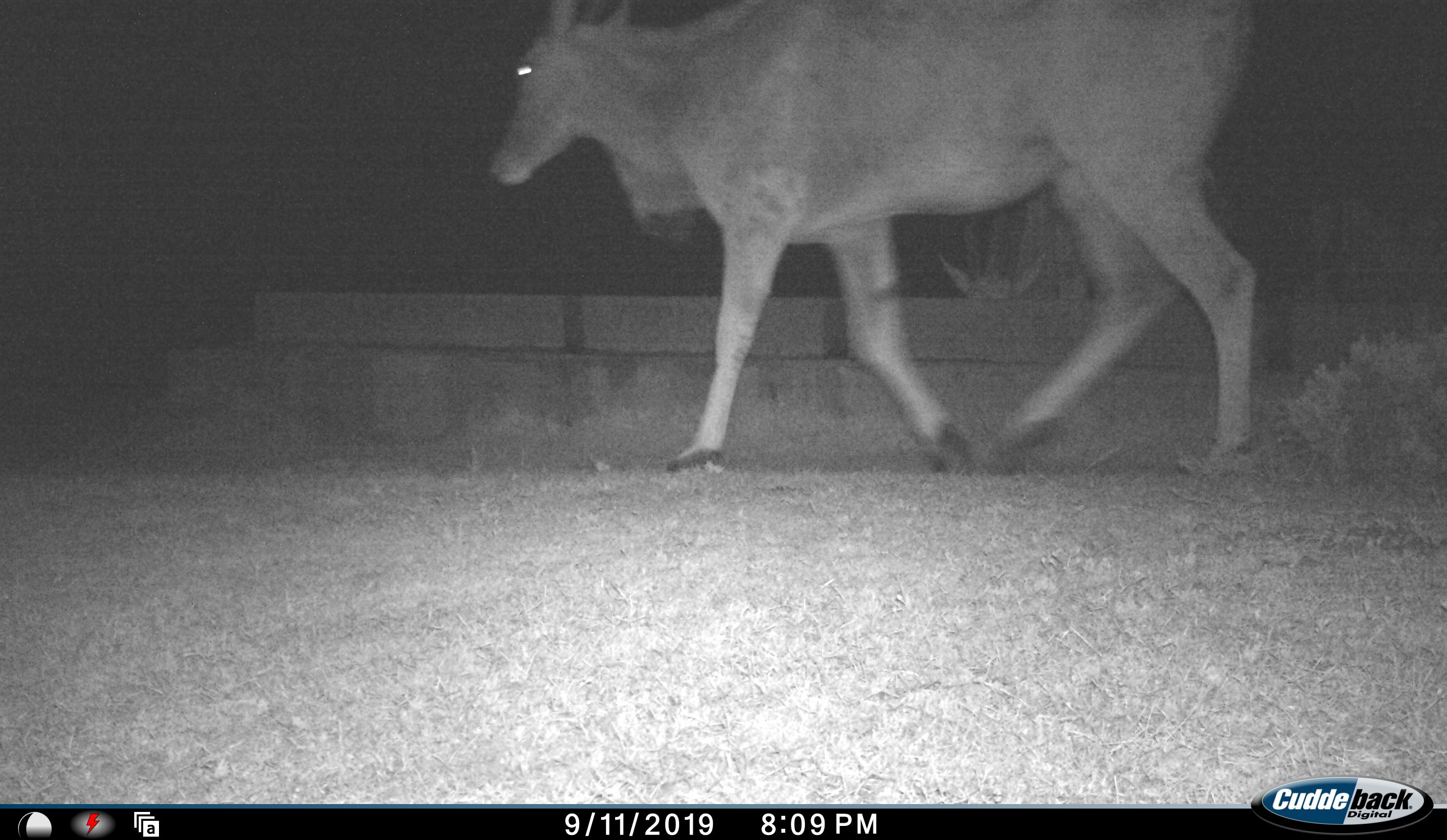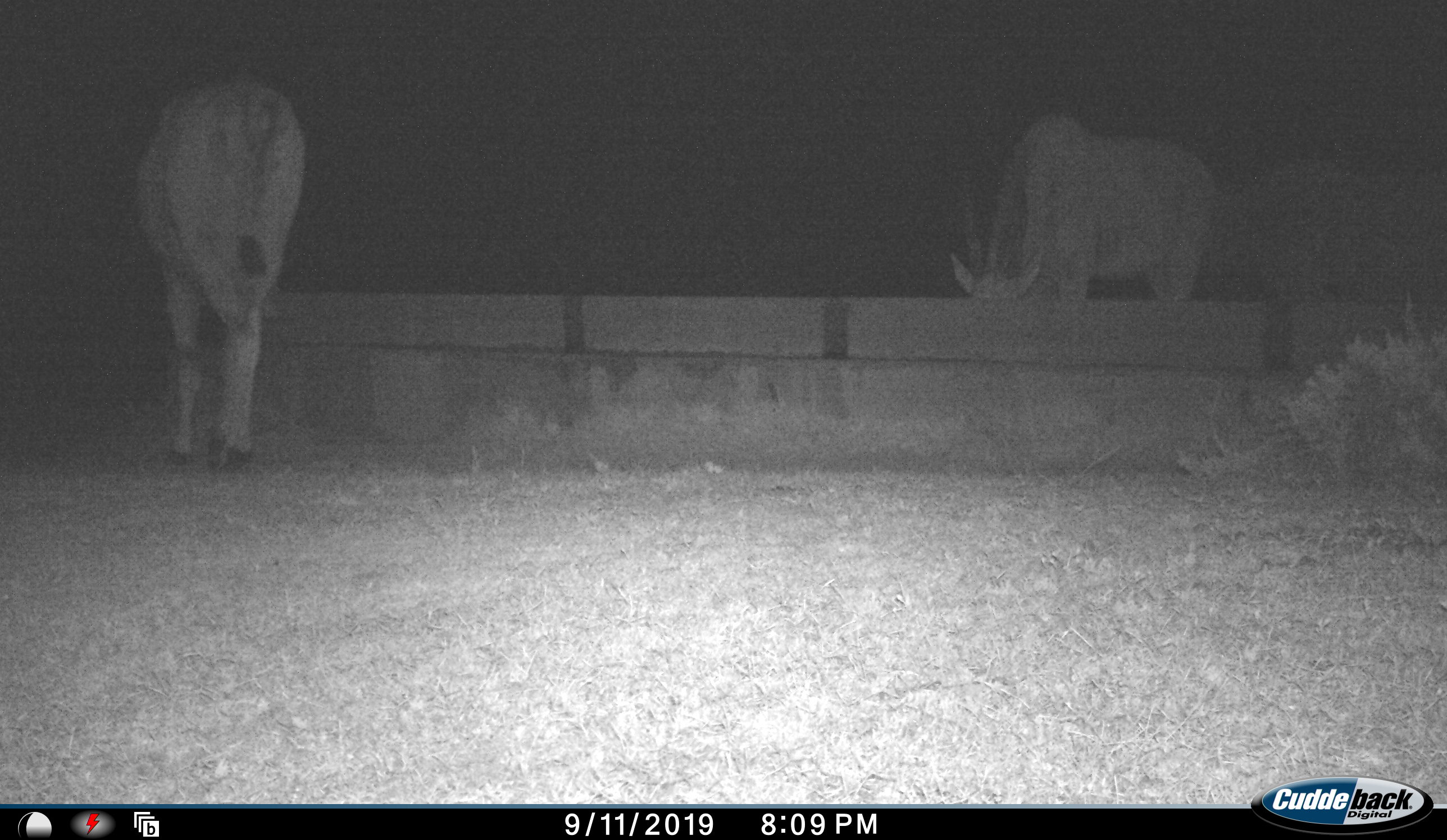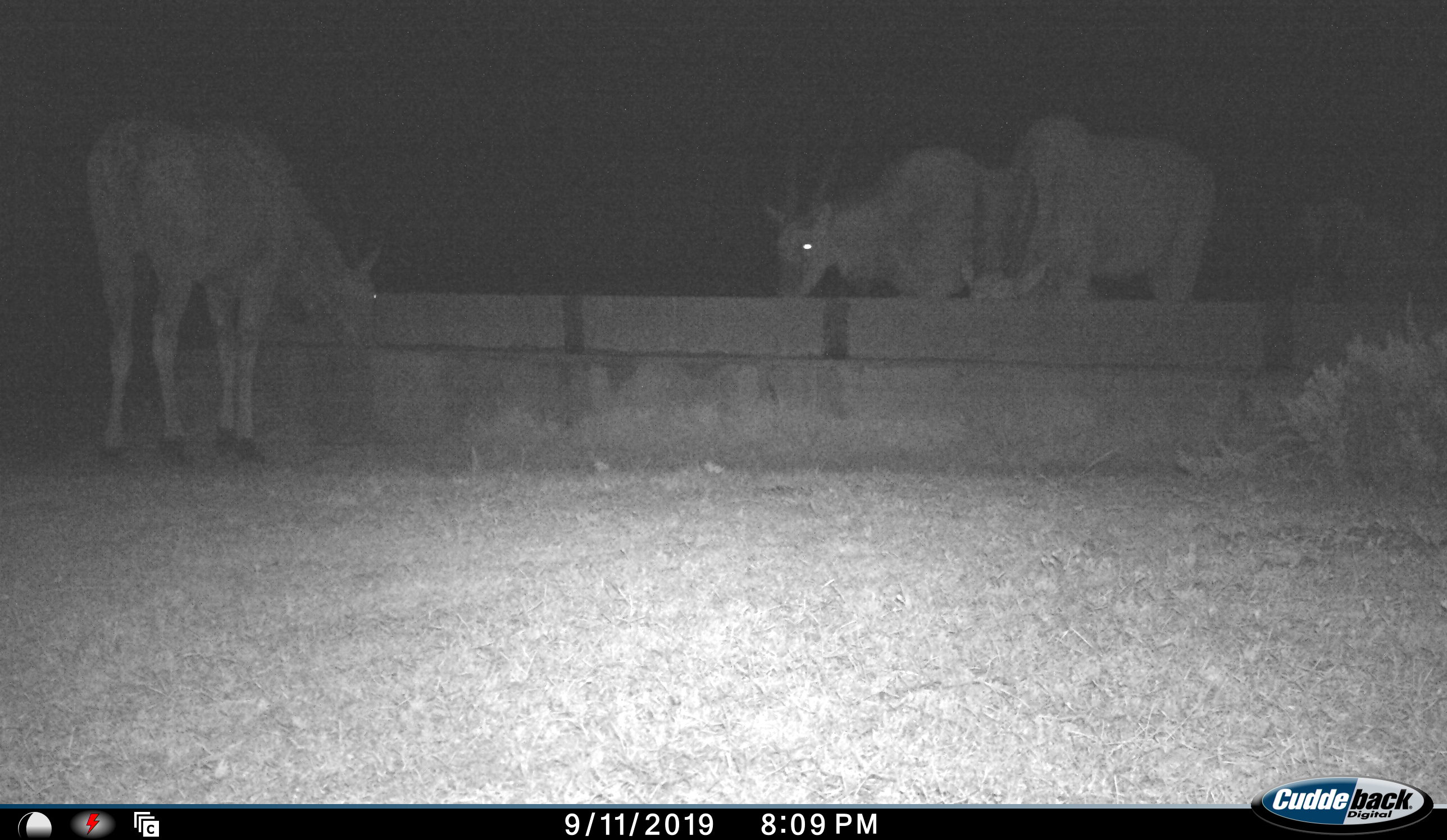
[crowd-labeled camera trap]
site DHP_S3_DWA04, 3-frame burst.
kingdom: Animalia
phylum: Chordata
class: Mammalia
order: Artiodactyla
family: Bovidae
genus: Tragelaphus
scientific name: Tragelaphus oryx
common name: eland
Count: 3.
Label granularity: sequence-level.